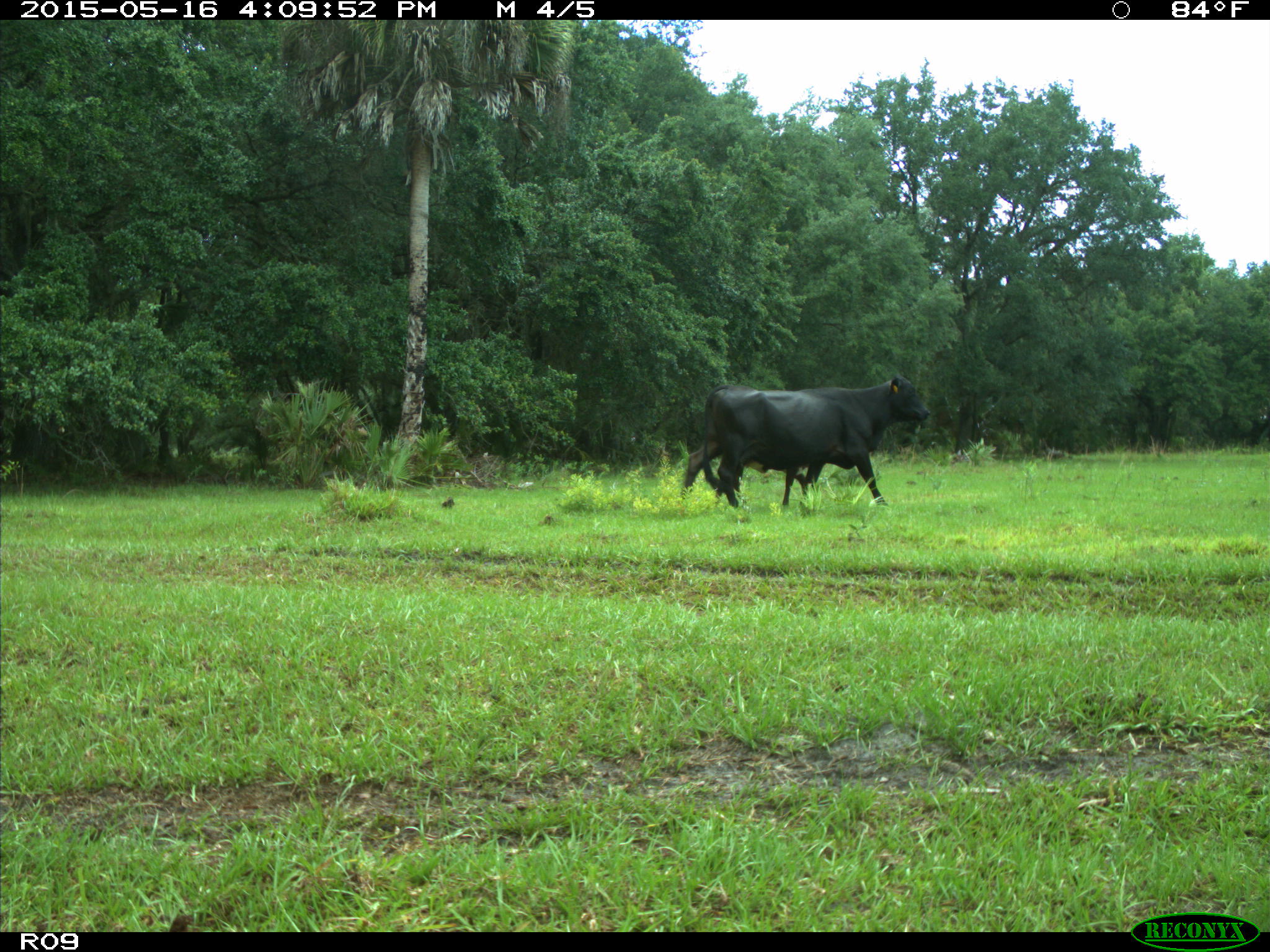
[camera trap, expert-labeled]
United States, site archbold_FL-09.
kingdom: Animalia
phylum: Chordata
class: Mammalia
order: Artiodactyla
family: Bovidae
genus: Bos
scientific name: Bos taurus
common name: domestic cow